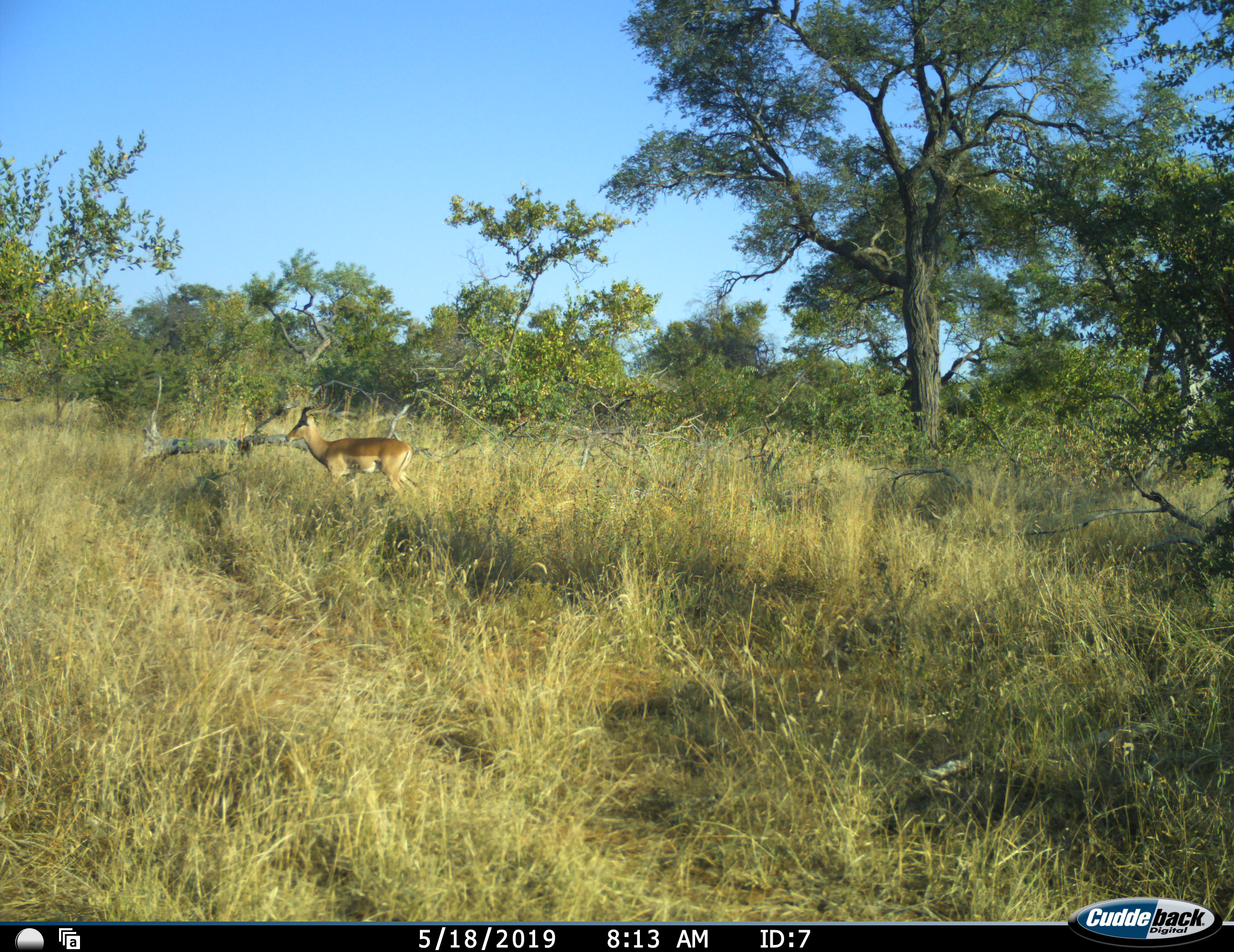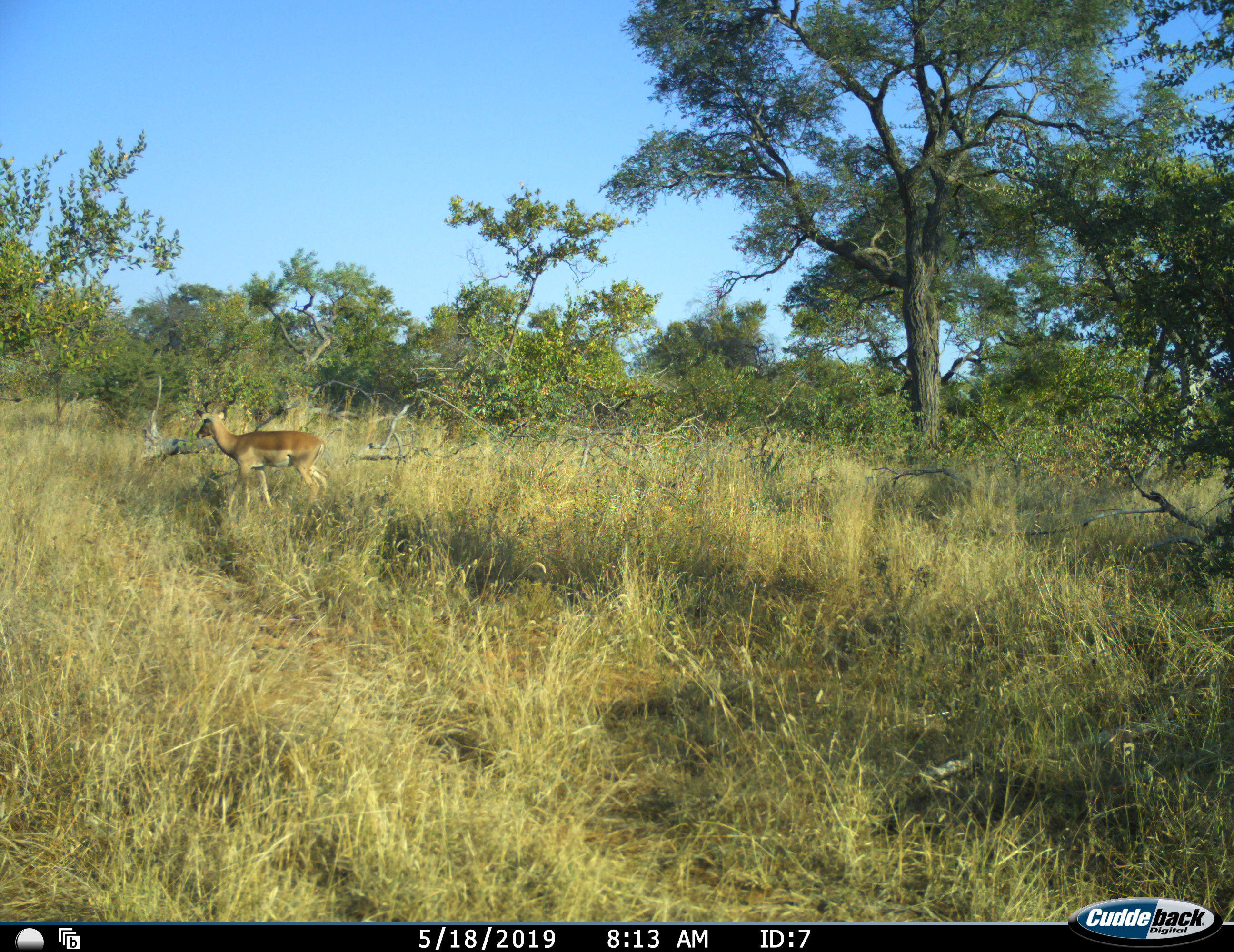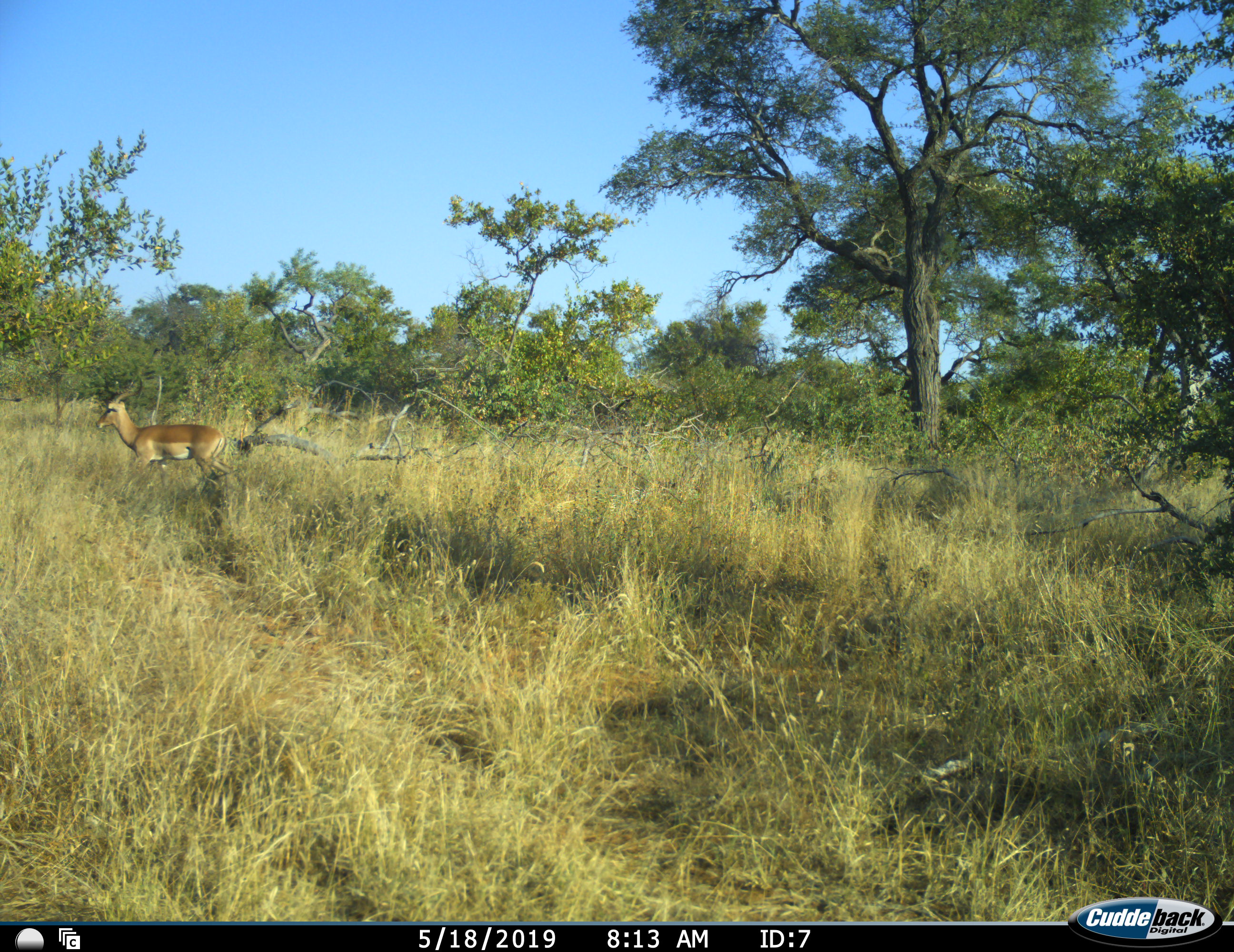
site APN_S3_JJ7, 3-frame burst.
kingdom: Animalia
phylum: Chordata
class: Mammalia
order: Artiodactyla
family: Bovidae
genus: Aepyceros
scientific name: Aepyceros melampus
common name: impala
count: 1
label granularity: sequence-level